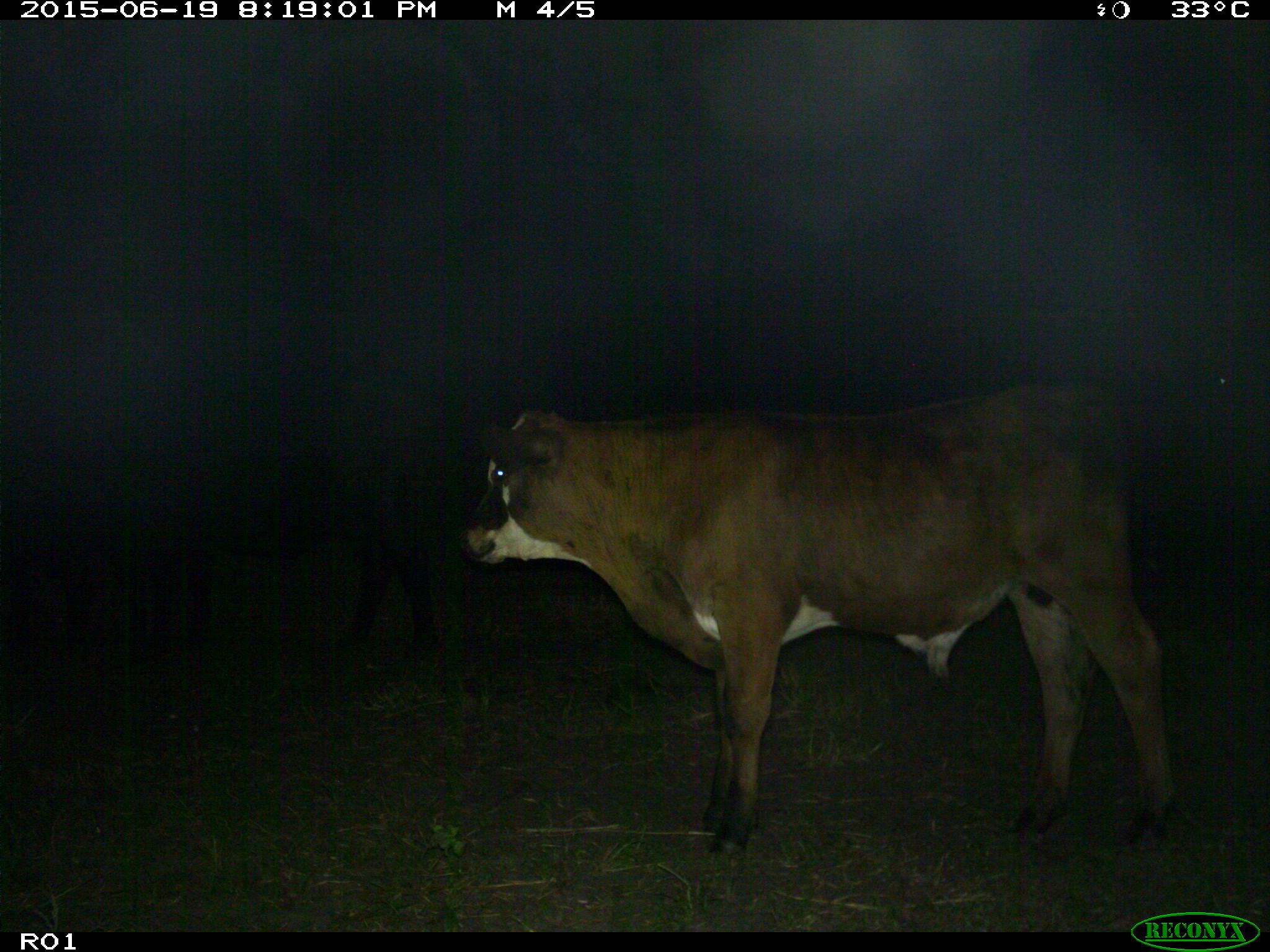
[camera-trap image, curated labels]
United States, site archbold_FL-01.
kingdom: Animalia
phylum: Chordata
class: Mammalia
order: Artiodactyla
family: Bovidae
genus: Bos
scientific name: Bos taurus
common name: domestic cow